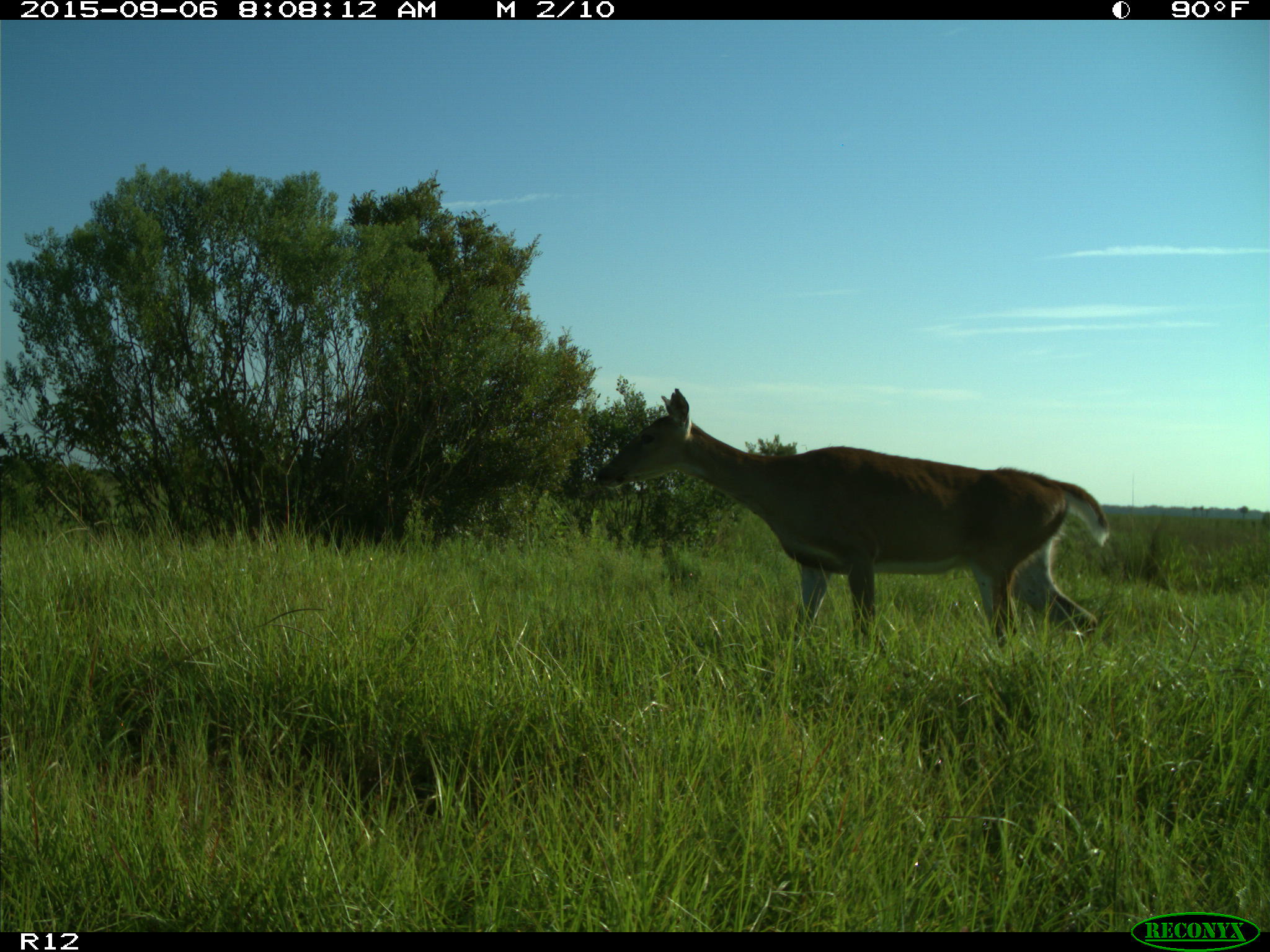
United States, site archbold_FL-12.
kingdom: Animalia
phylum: Chordata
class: Mammalia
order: Artiodactyla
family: Cervidae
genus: Odocoileus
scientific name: Odocoileus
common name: deer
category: unidentified deer